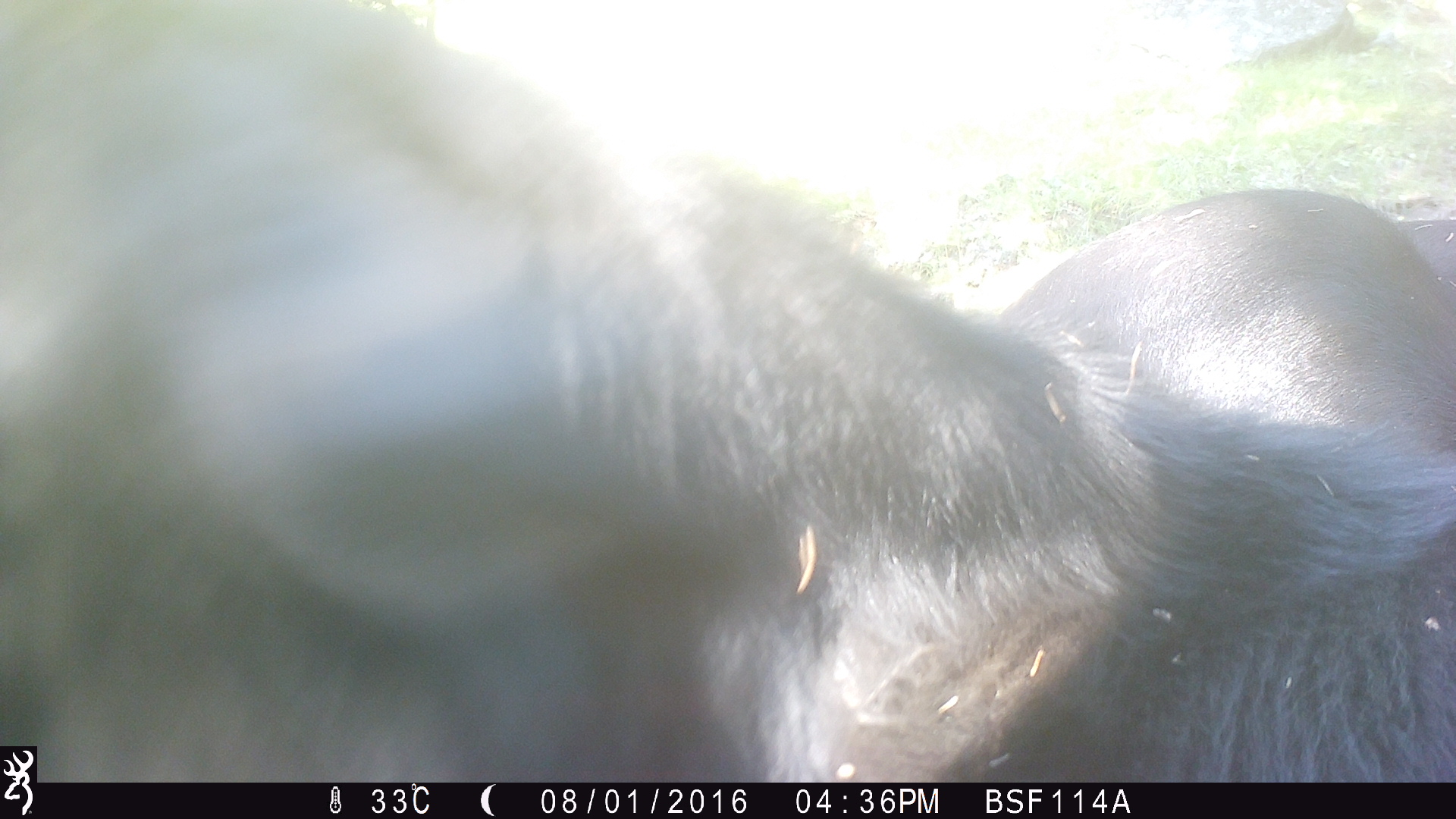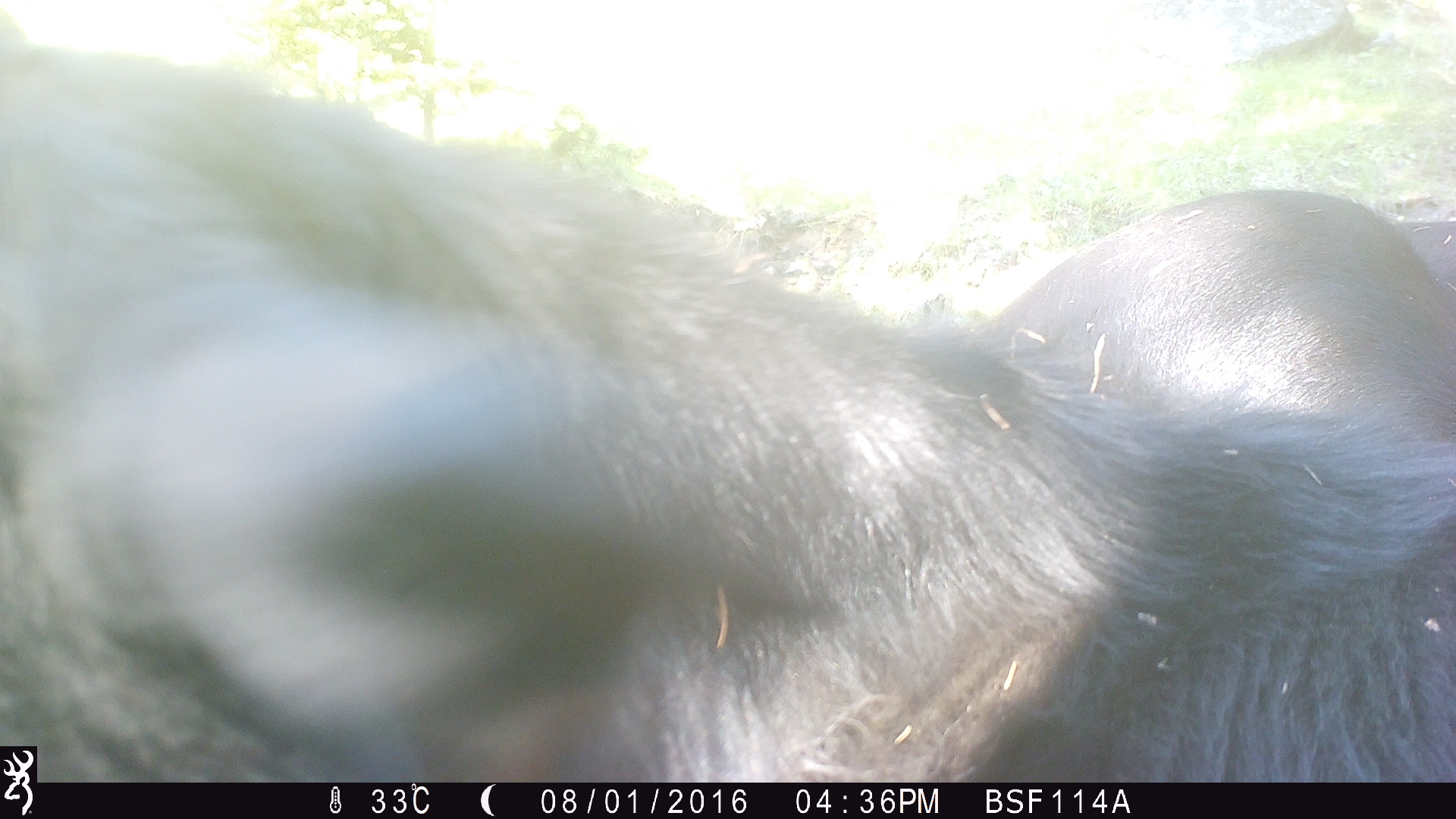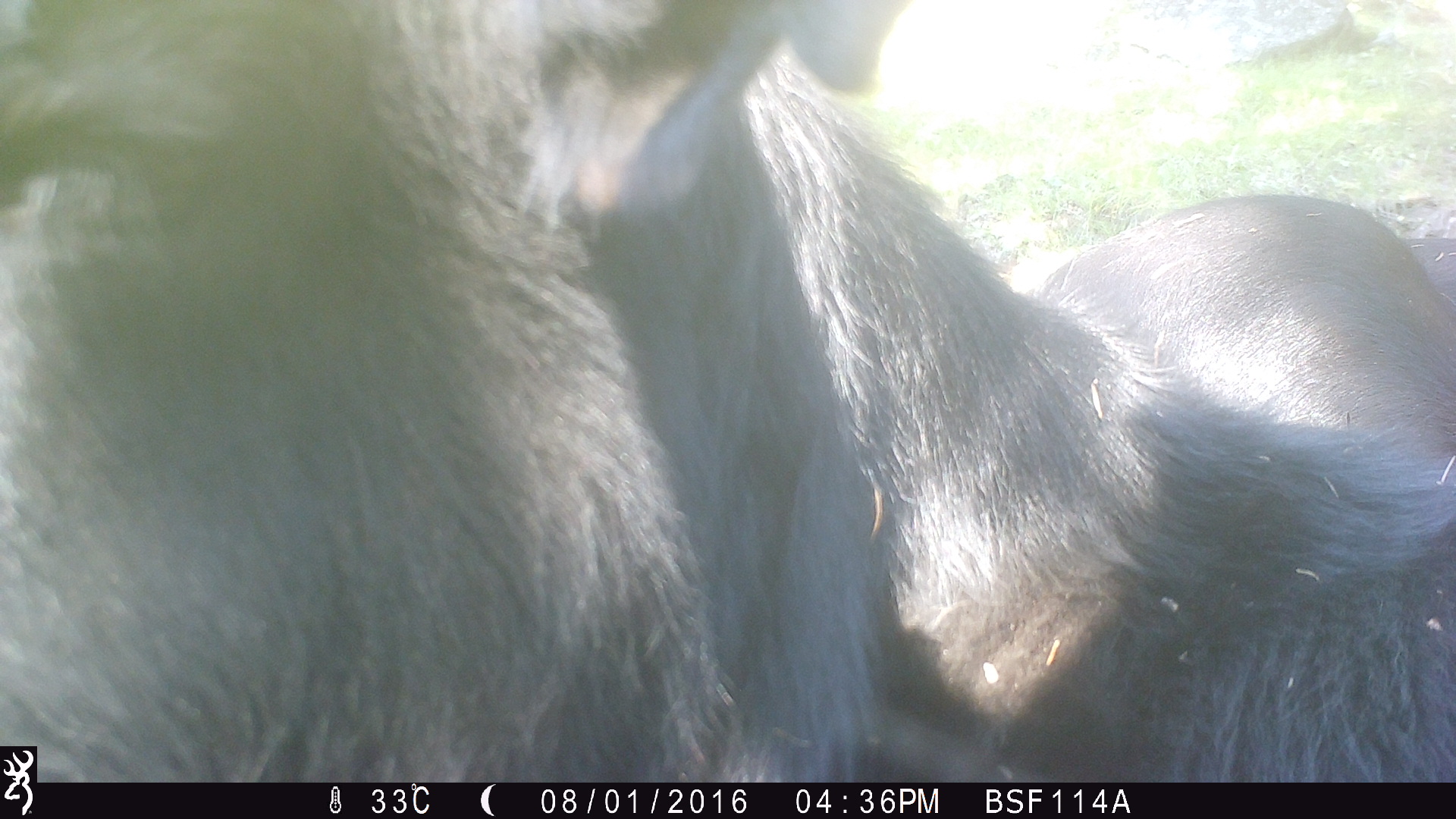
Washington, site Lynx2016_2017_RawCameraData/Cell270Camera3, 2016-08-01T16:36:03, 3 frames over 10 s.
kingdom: Animalia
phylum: Chordata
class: Mammalia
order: Artiodactyla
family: Bovidae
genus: Bos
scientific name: Bos taurus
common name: domestic cattle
Domestic cattle (Bos taurus). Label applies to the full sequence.